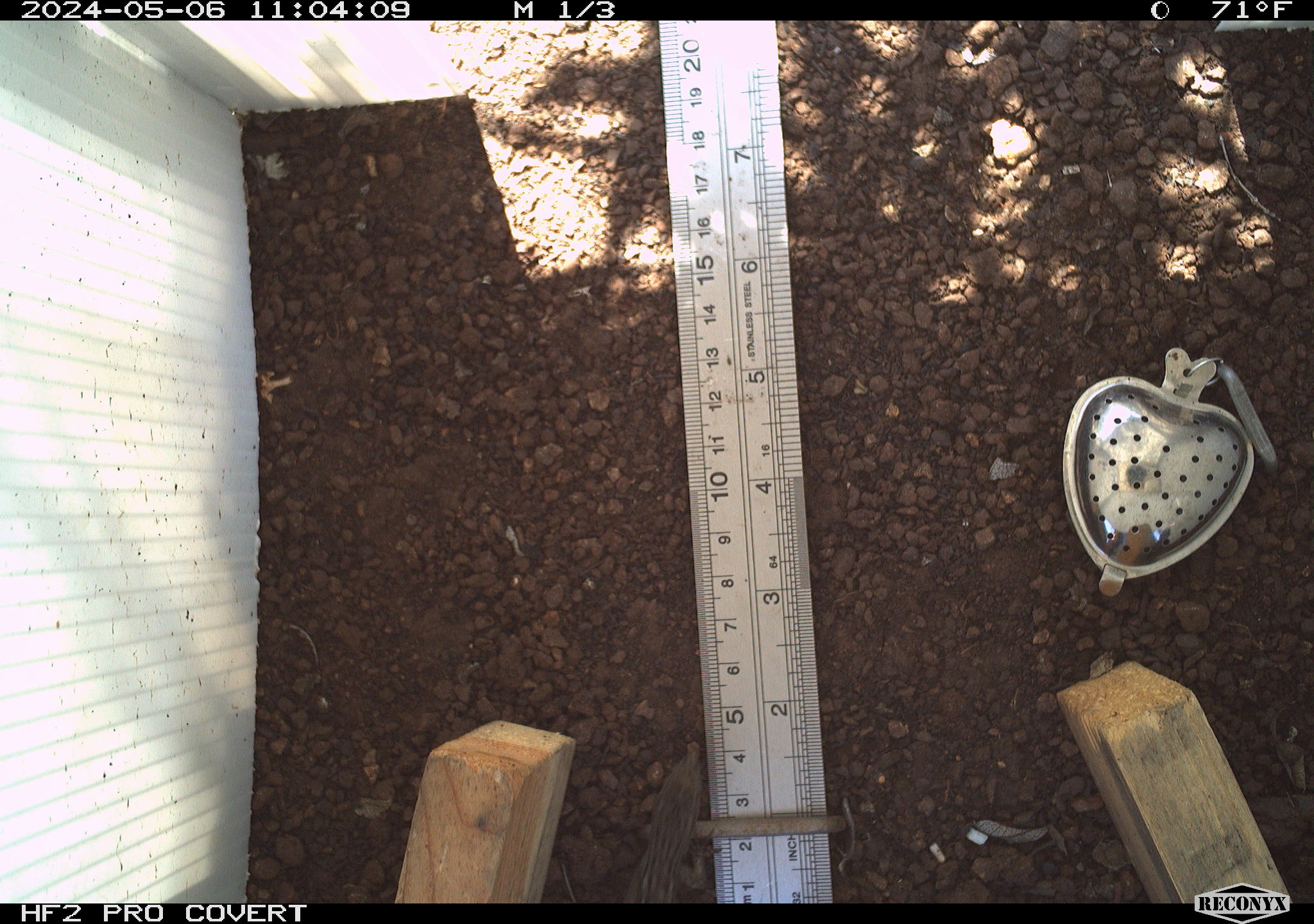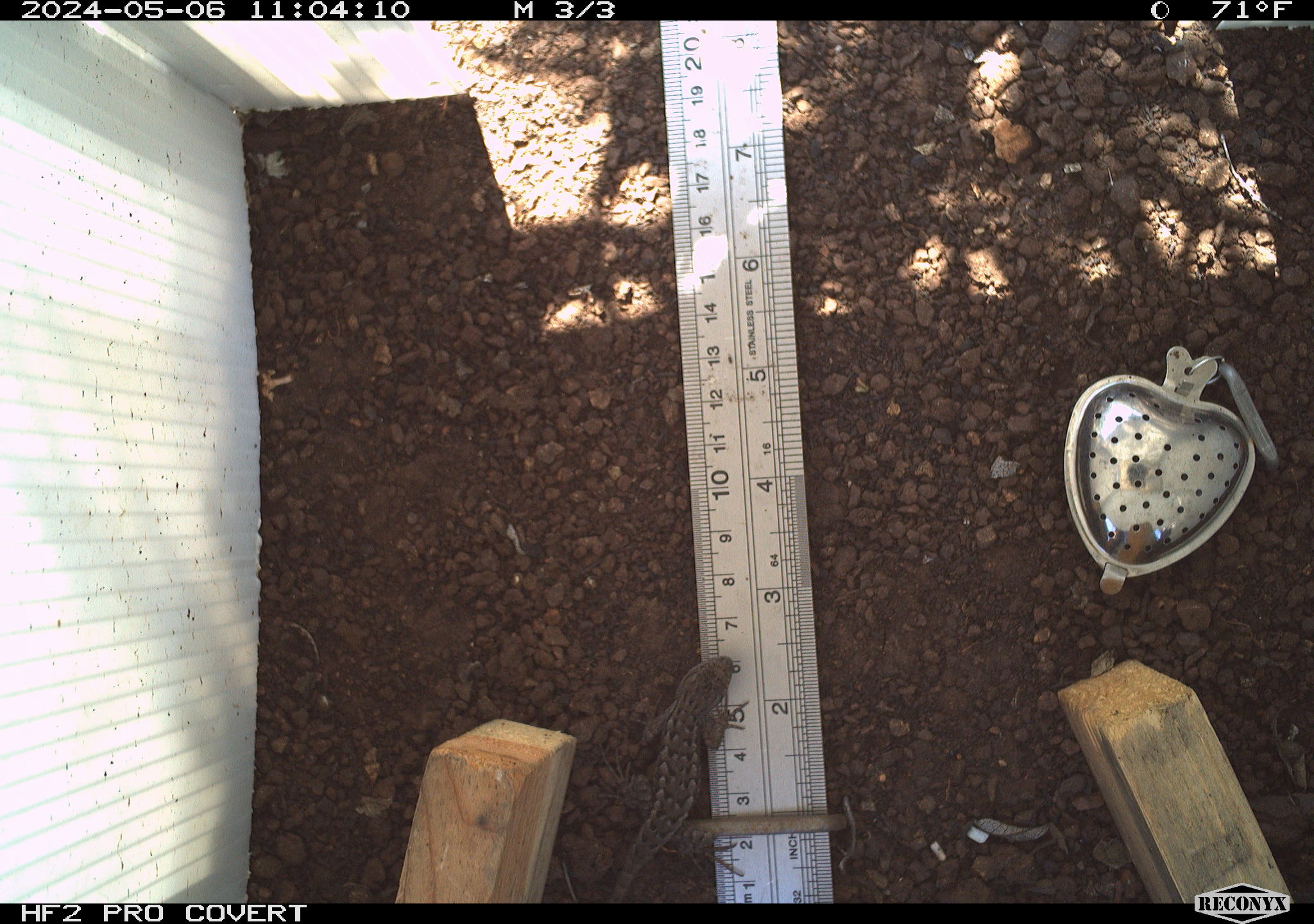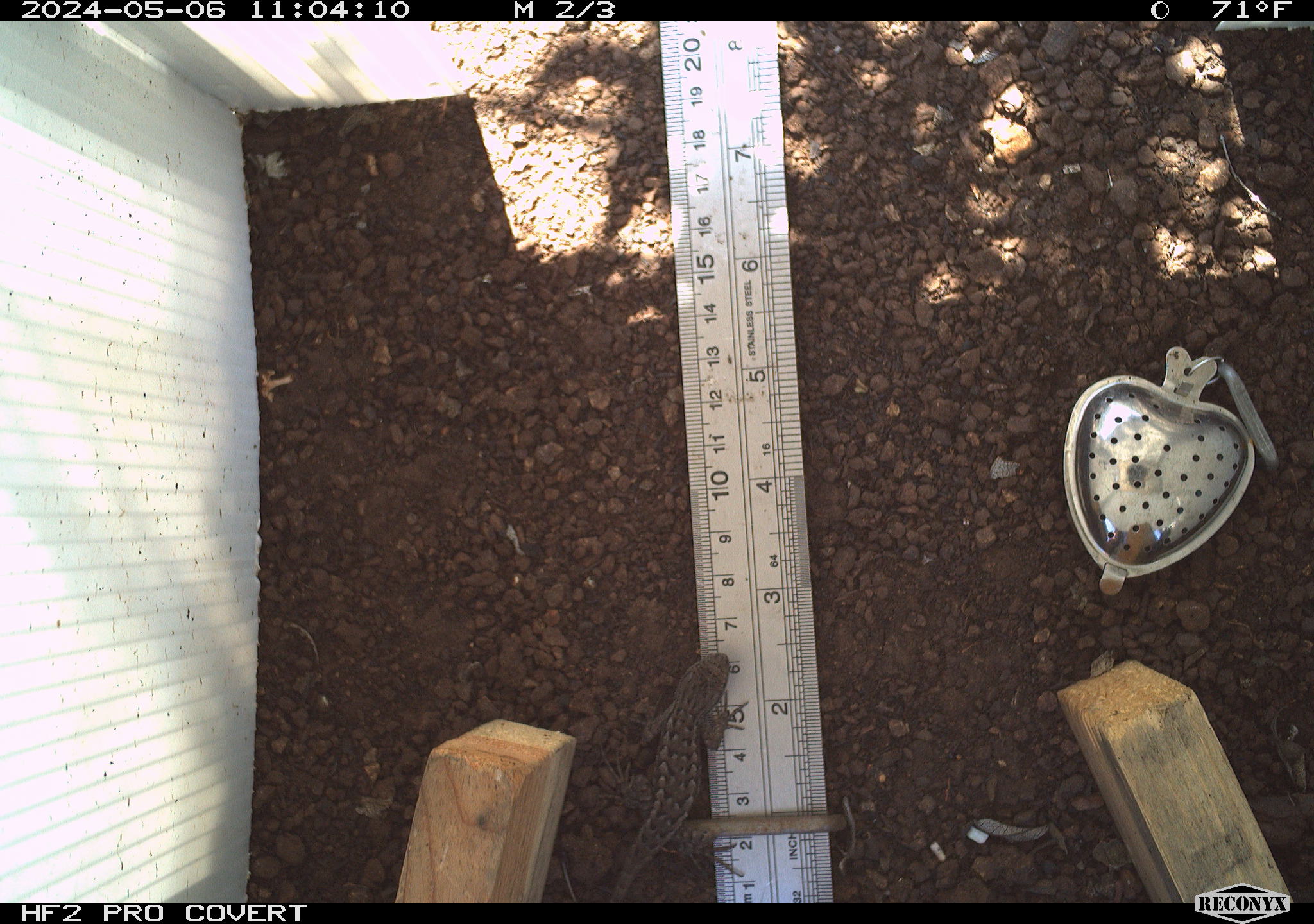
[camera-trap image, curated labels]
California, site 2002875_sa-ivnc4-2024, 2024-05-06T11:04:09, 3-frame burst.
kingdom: Animalia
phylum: Chordata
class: Reptilia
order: Squamata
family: Phrynosomatidae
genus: Sceloporus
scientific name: Sceloporus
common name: spiny lizards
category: sceloporus species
Sceloporus species (spiny lizards) (Sceloporus).